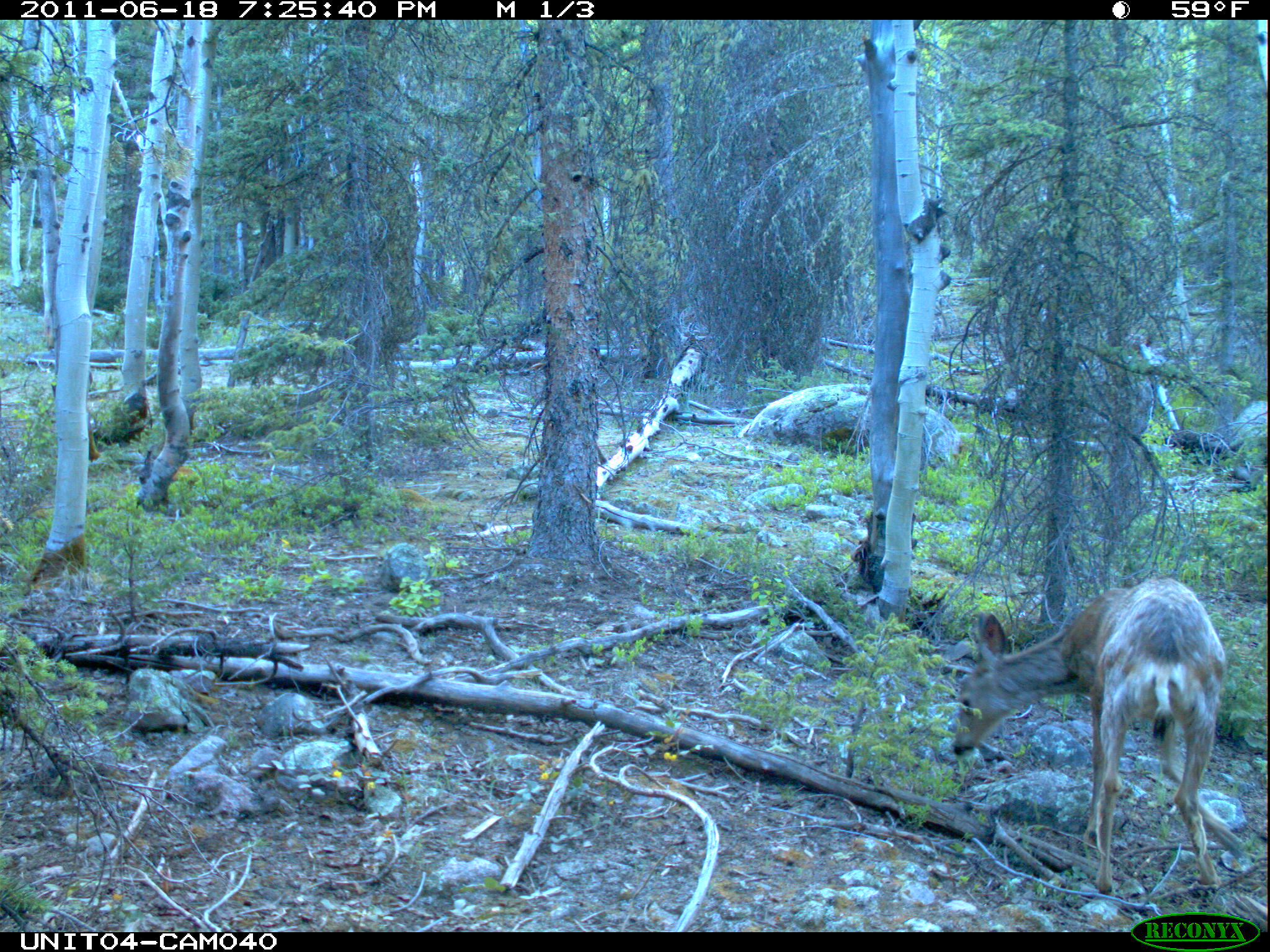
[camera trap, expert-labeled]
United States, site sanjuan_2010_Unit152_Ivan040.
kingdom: Animalia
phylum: Chordata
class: Mammalia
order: Artiodactyla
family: Cervidae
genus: Odocoileus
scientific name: Odocoileus hemionus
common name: mule deer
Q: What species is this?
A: Odocoileus hemionus (mule deer).